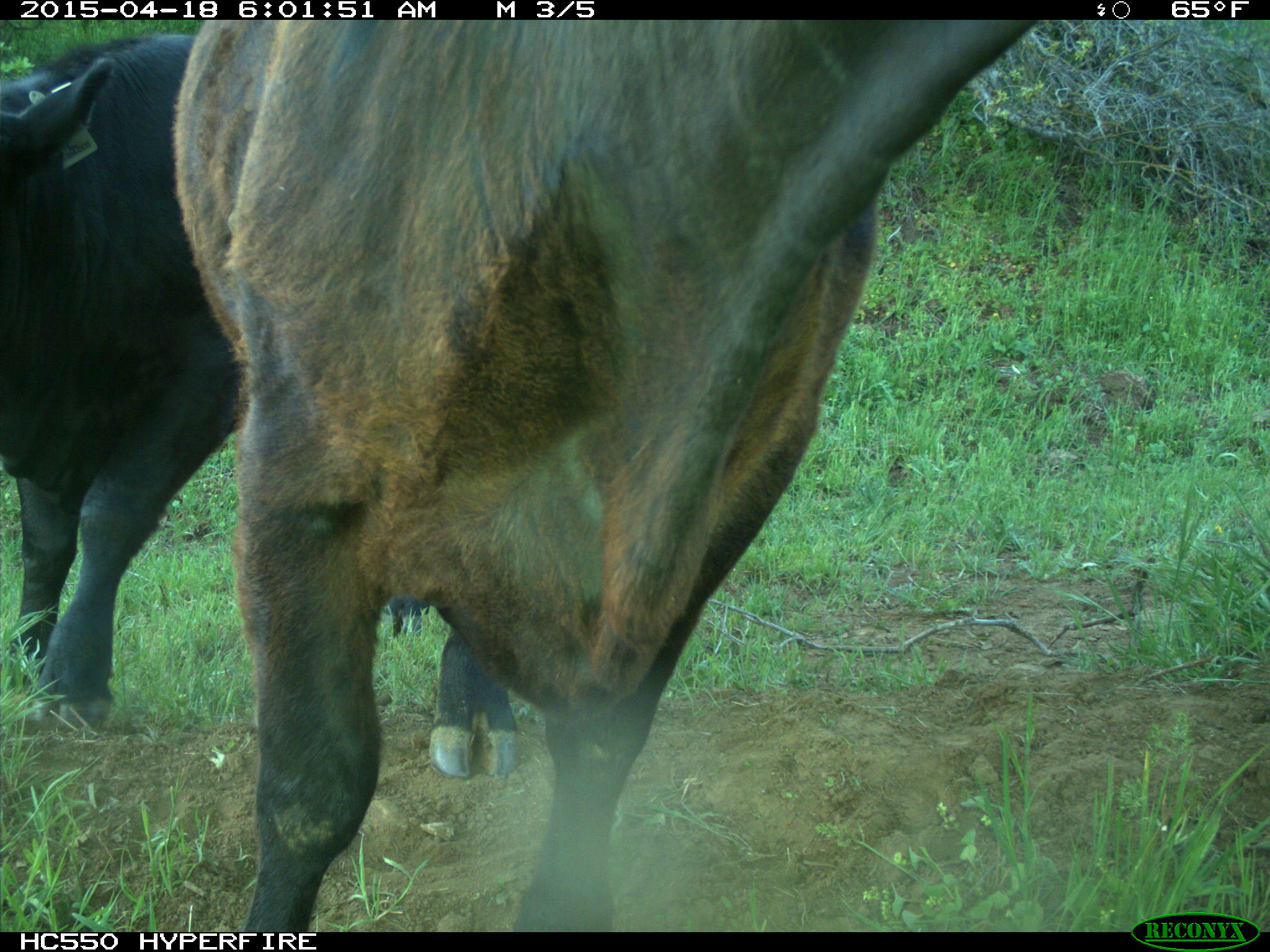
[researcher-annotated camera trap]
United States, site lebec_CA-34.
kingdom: Animalia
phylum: Chordata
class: Mammalia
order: Artiodactyla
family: Bovidae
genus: Bos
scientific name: Bos taurus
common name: domestic cow